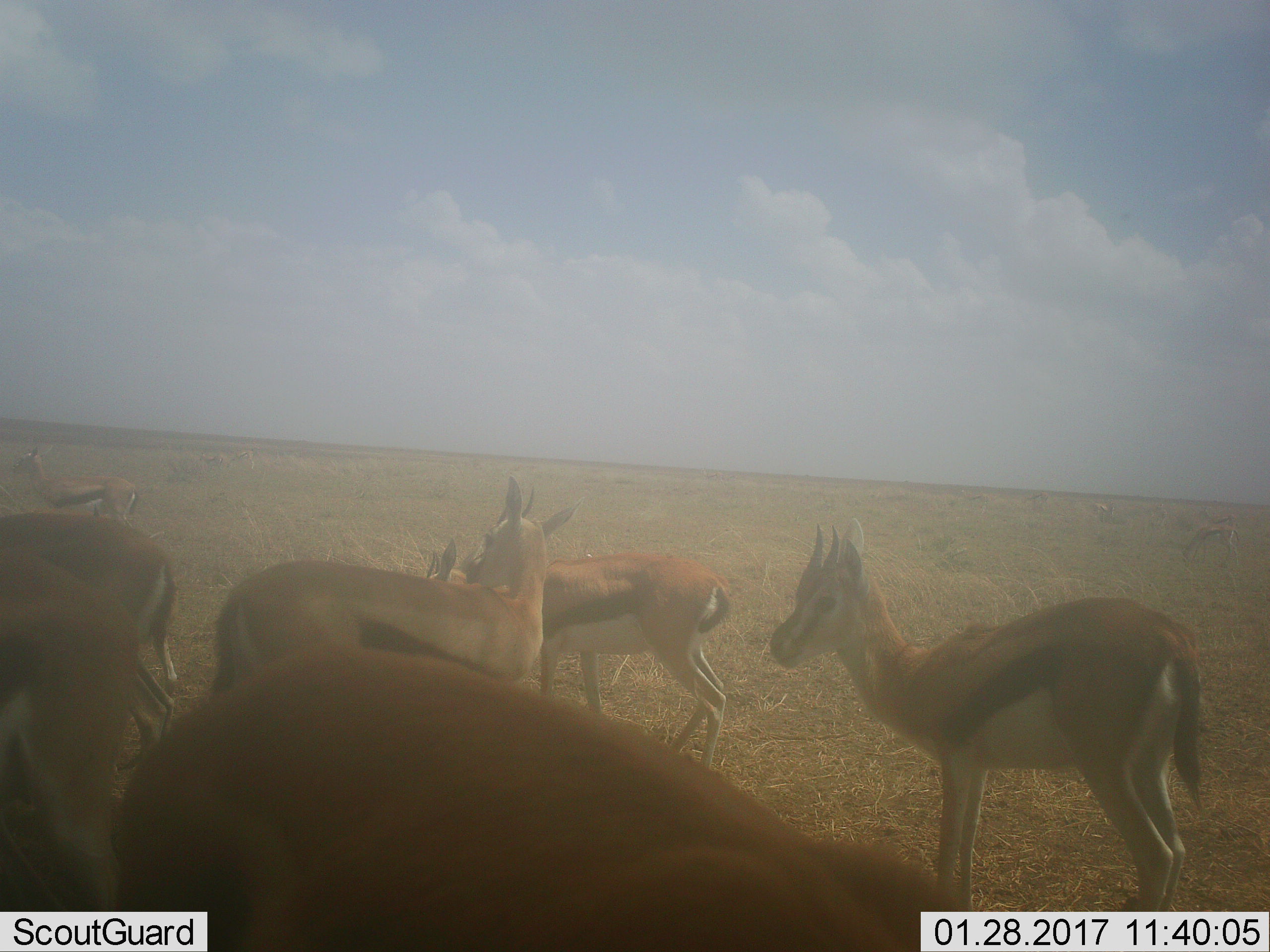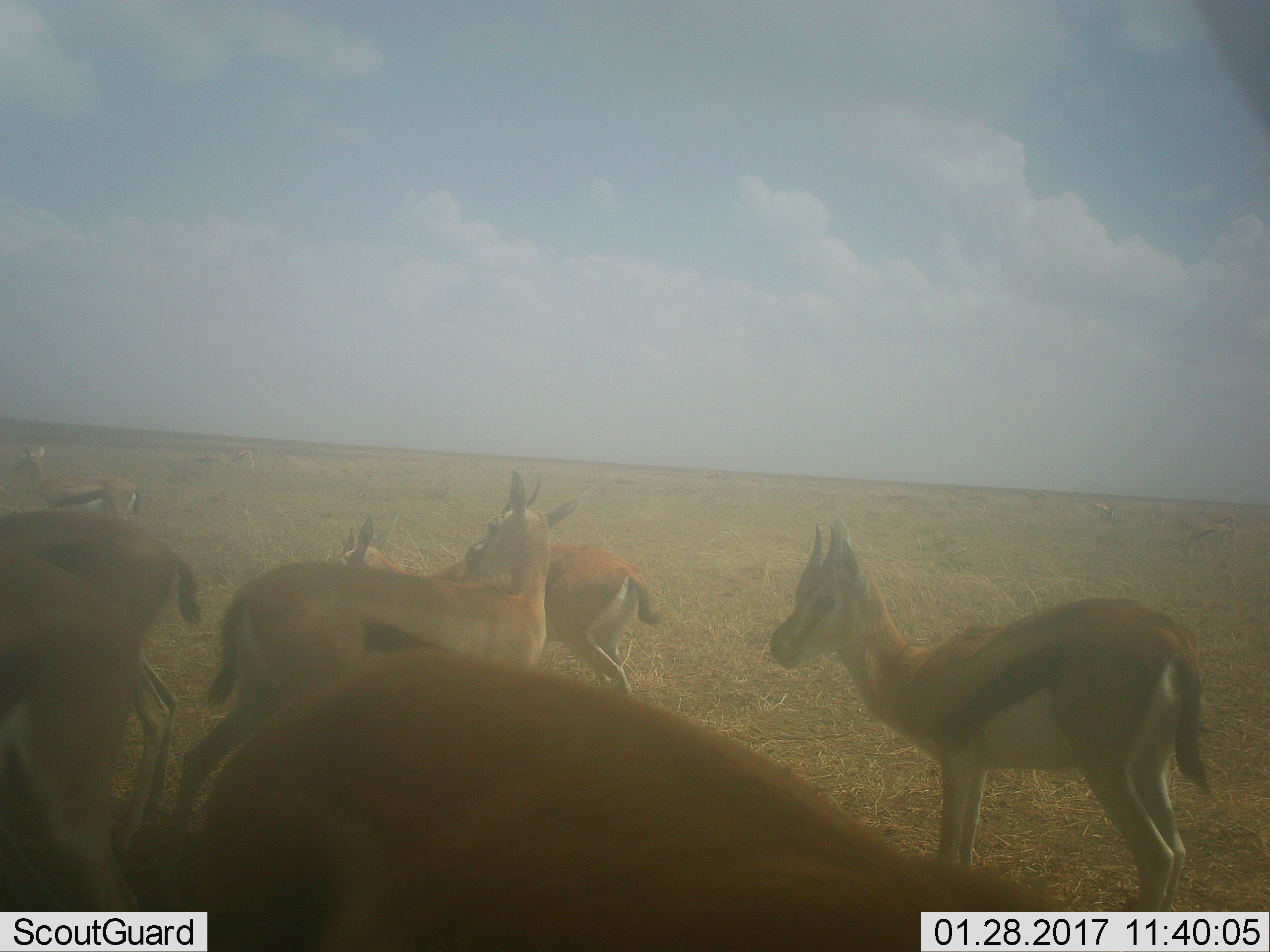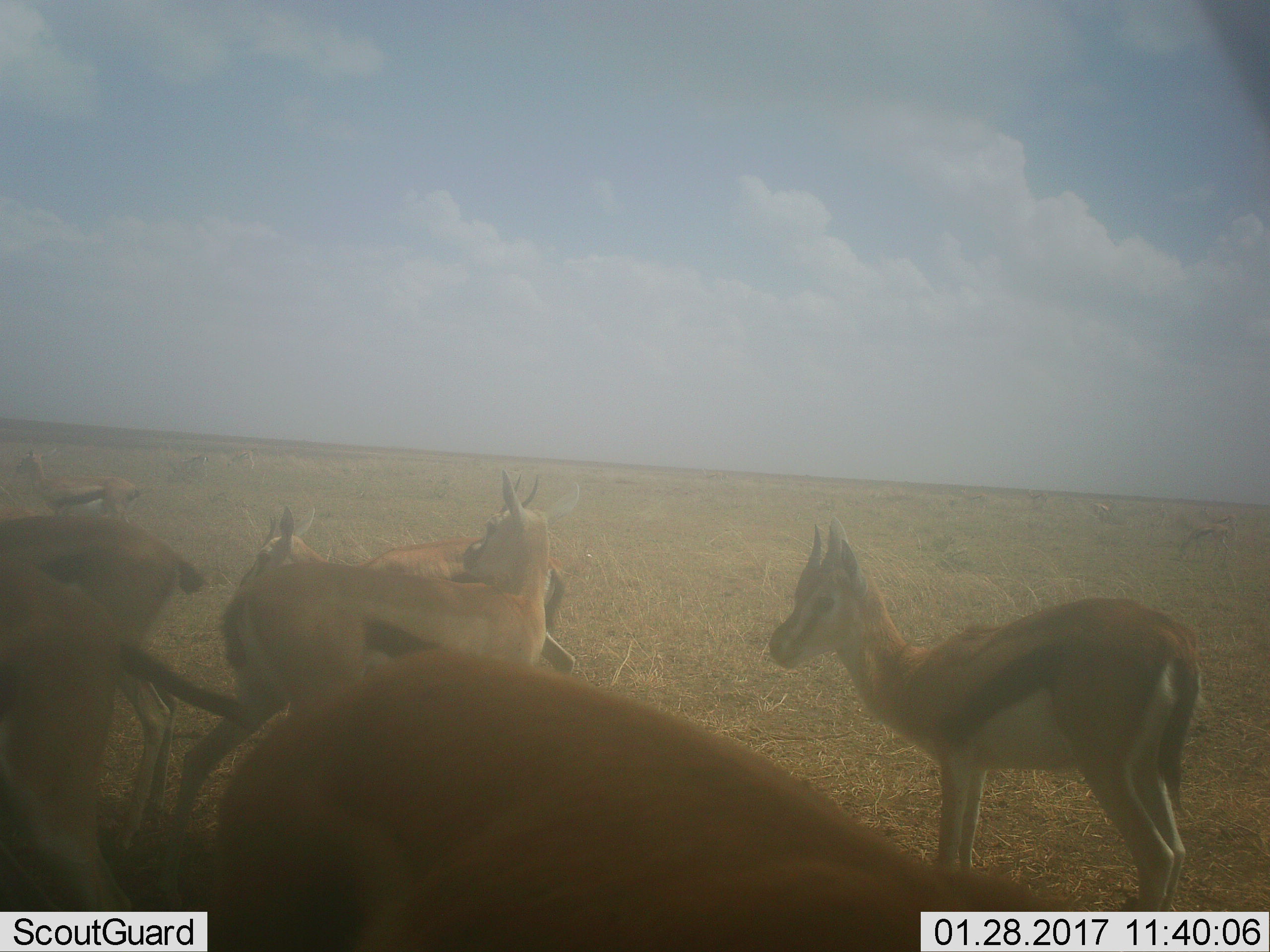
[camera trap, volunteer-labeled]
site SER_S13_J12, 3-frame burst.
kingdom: Animalia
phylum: Chordata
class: Mammalia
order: Artiodactyla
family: Bovidae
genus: Eudorcas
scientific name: Eudorcas thomsonii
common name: thomson's gazelle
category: gazellethomsons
Gazellethomsons (thomson's gazelle) (Eudorcas thomsonii), count 7. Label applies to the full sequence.